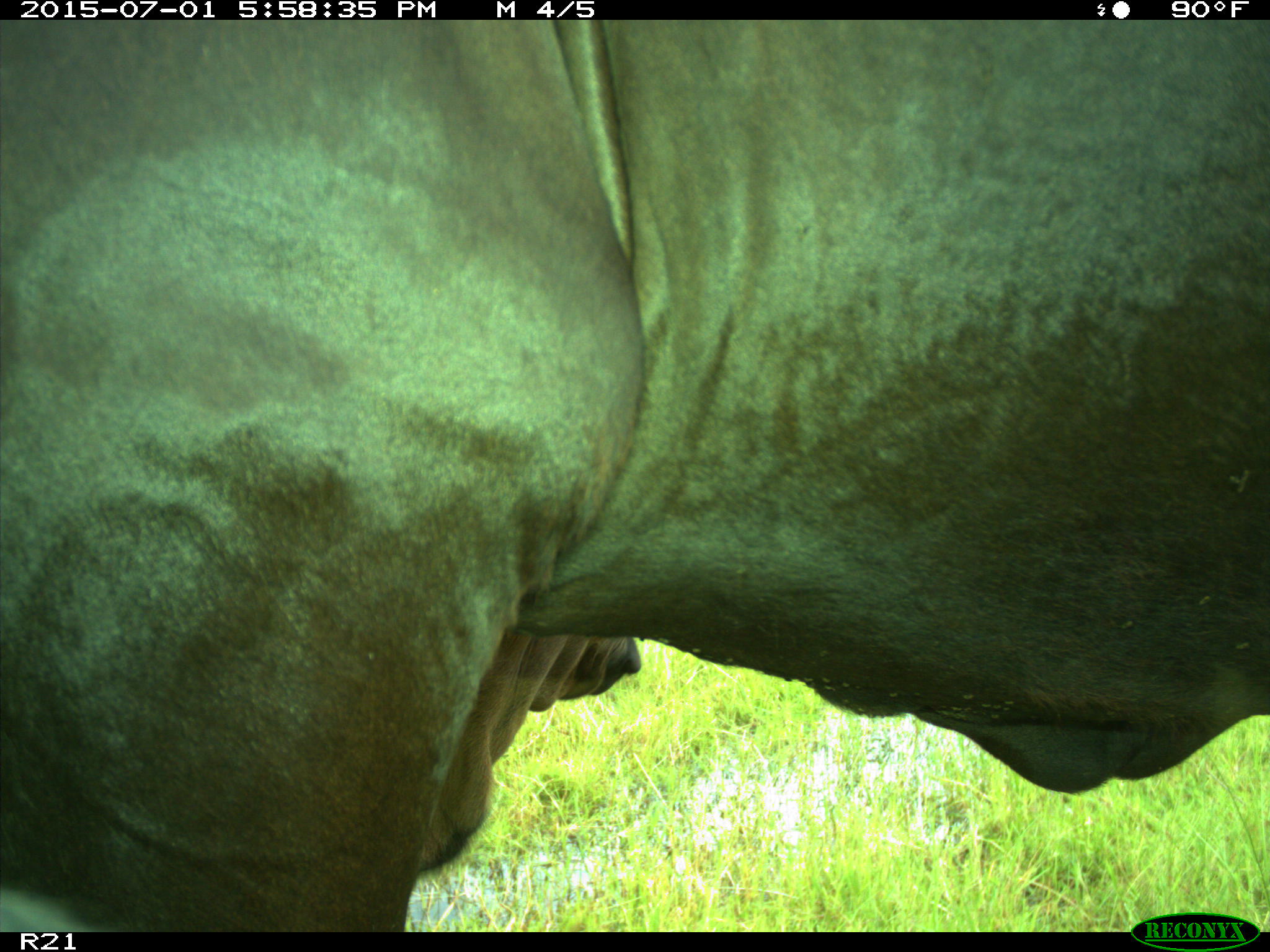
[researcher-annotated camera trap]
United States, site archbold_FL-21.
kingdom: Animalia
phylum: Chordata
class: Mammalia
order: Artiodactyla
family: Bovidae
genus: Bos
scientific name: Bos taurus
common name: domestic cow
Bos taurus (domestic cow).